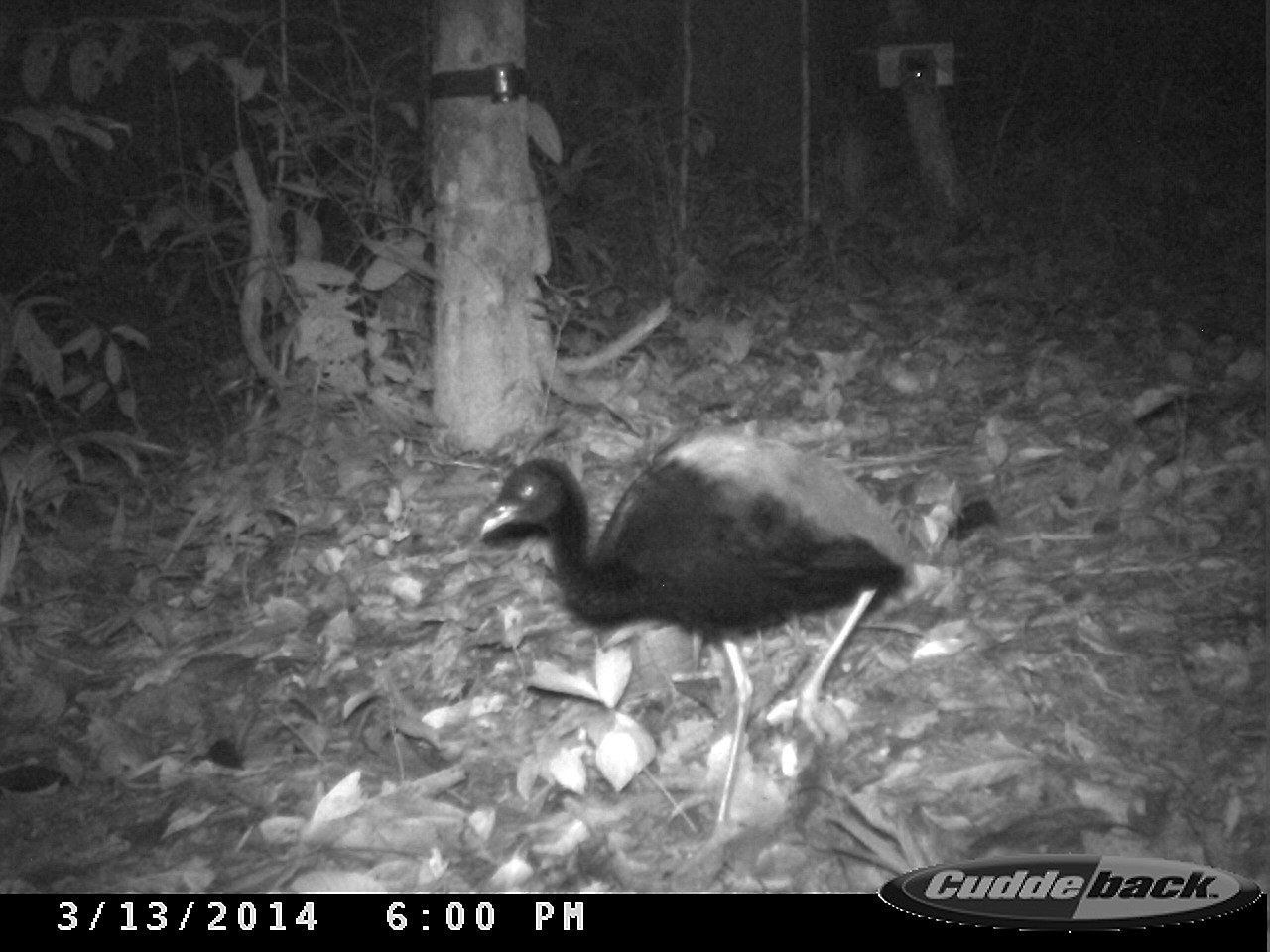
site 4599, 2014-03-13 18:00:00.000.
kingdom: Animalia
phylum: Chordata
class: Aves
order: Gruiformes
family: Psophiidae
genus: Psophia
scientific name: Psophia crepitans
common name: gray-winged trumpeter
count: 5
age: adult